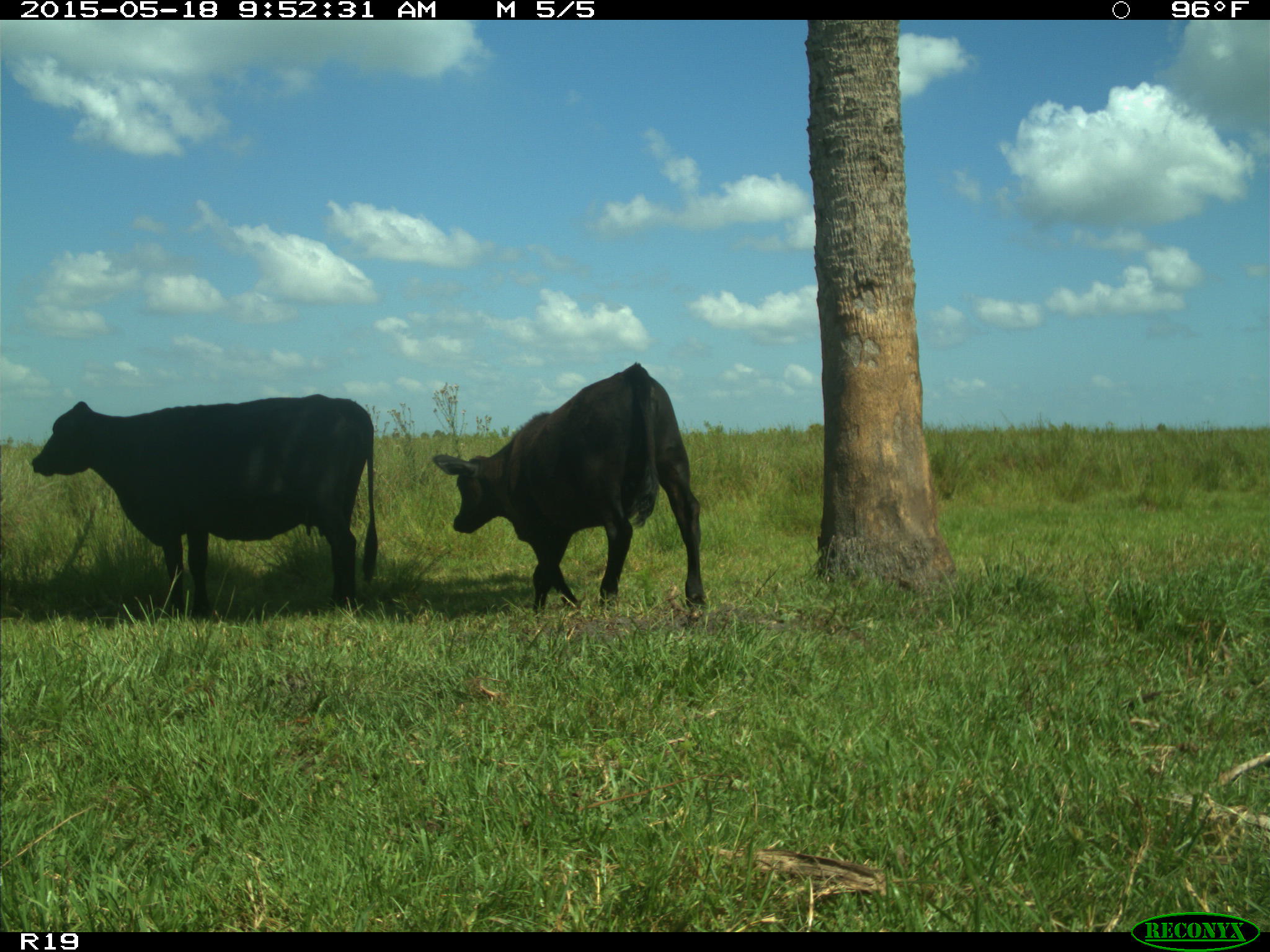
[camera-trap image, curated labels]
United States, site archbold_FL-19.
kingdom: Animalia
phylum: Chordata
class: Mammalia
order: Artiodactyla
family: Bovidae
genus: Bos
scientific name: Bos taurus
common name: domestic cow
Bos taurus (domestic cow).